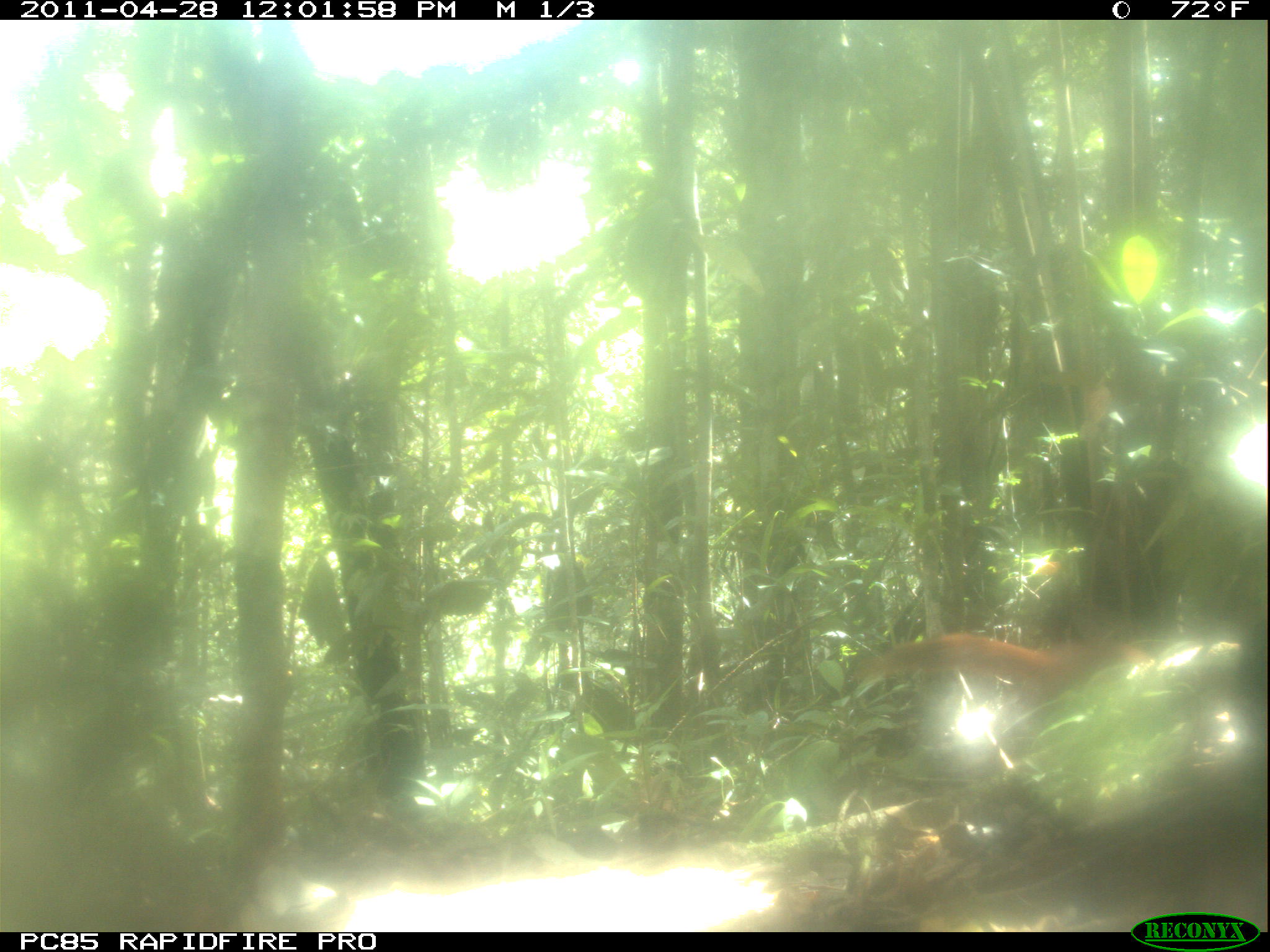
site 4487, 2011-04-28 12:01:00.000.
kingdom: Animalia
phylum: Chordata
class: Mammalia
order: Carnivora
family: Eupleridae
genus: Galidia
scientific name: Galidia elegans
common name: ring-tailed vontsira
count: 1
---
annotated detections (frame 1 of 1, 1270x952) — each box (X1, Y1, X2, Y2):
galidia elegans: (851, 633, 1155, 707)